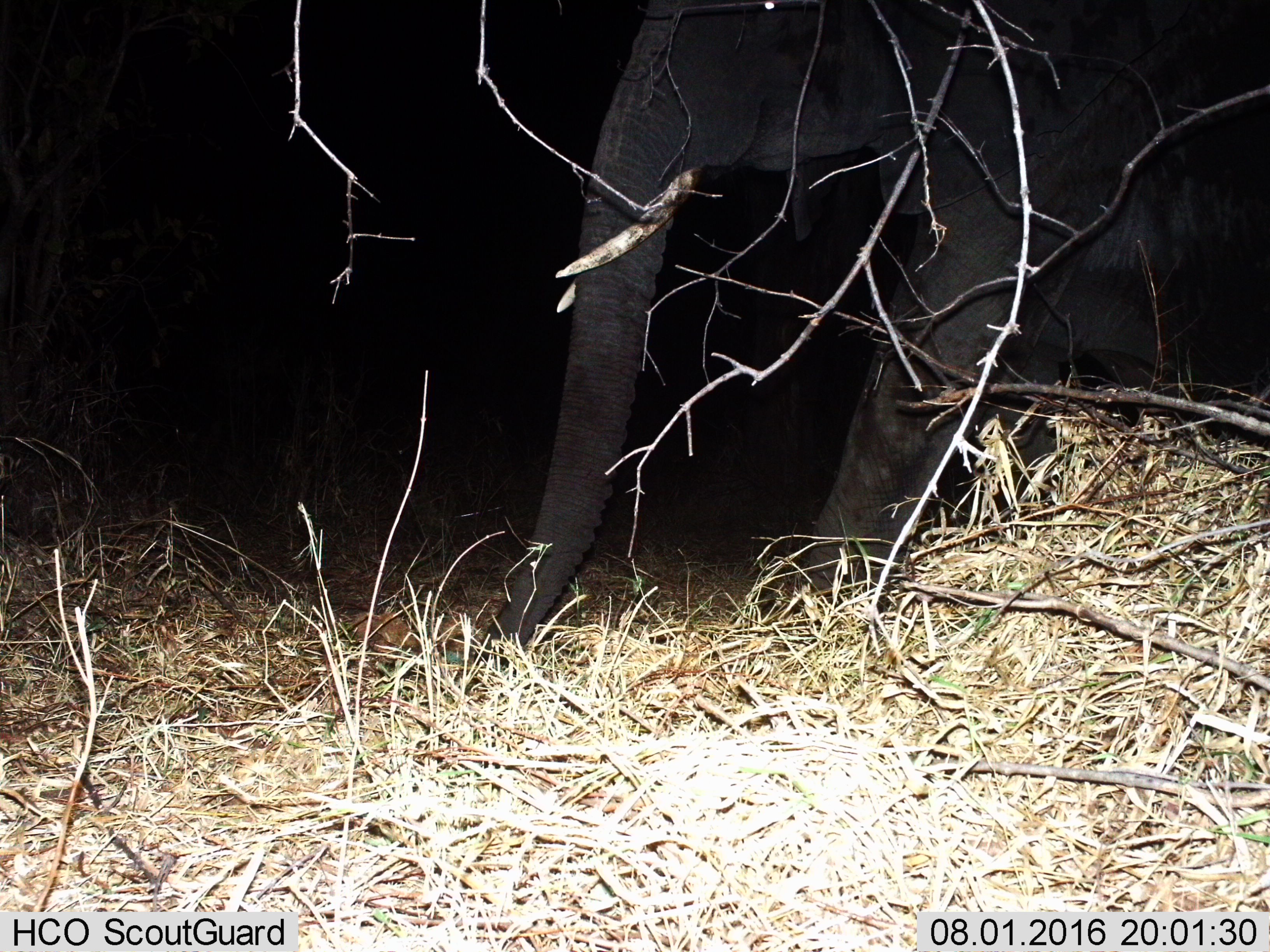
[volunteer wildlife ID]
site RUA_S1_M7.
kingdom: Animalia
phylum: Chordata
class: Mammalia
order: Proboscidea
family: Elephantidae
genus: Loxodonta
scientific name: Loxodonta africana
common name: african bush elephant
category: elephant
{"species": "elephant (african bush elephant) (Loxodonta africana)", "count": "1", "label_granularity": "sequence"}